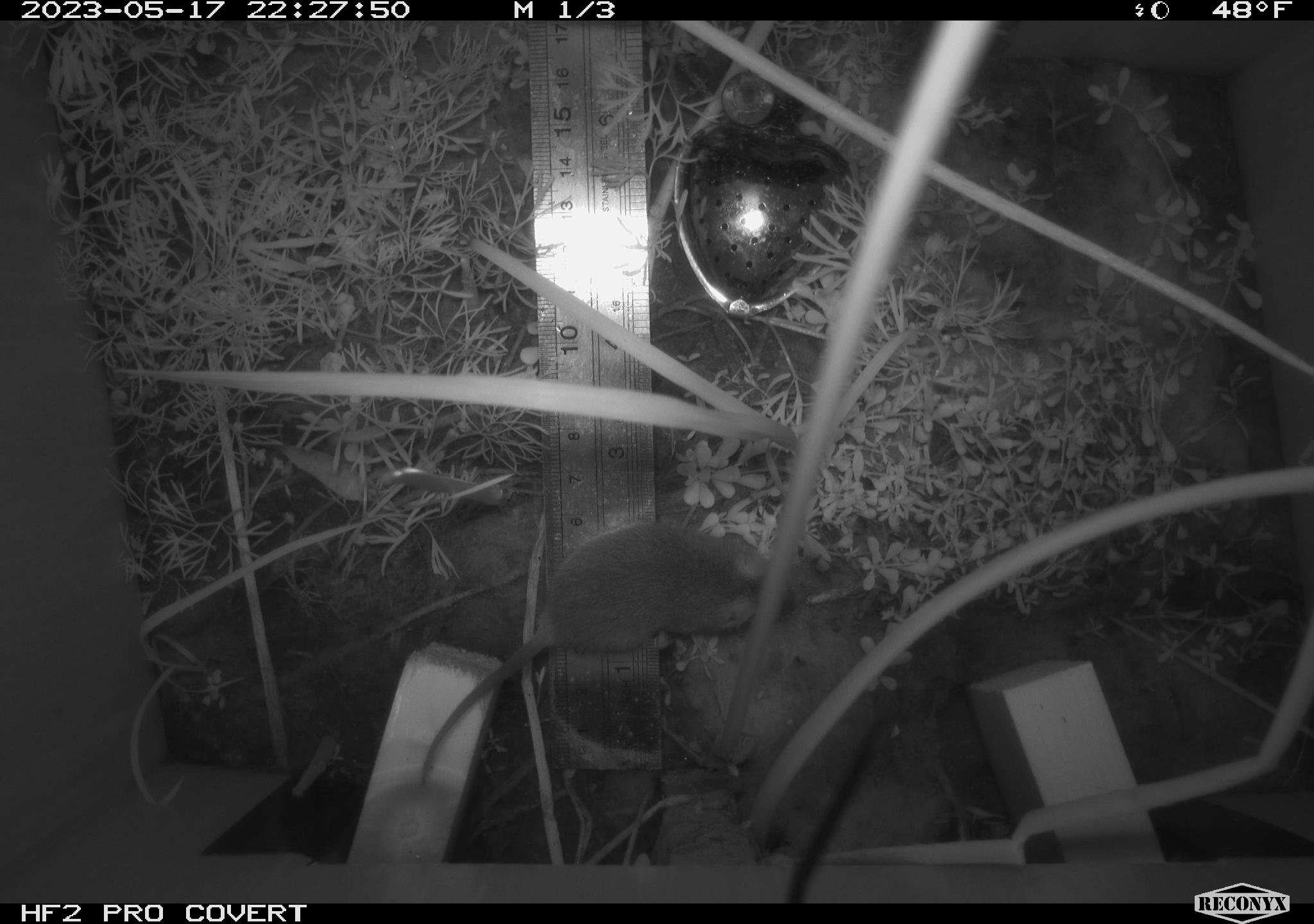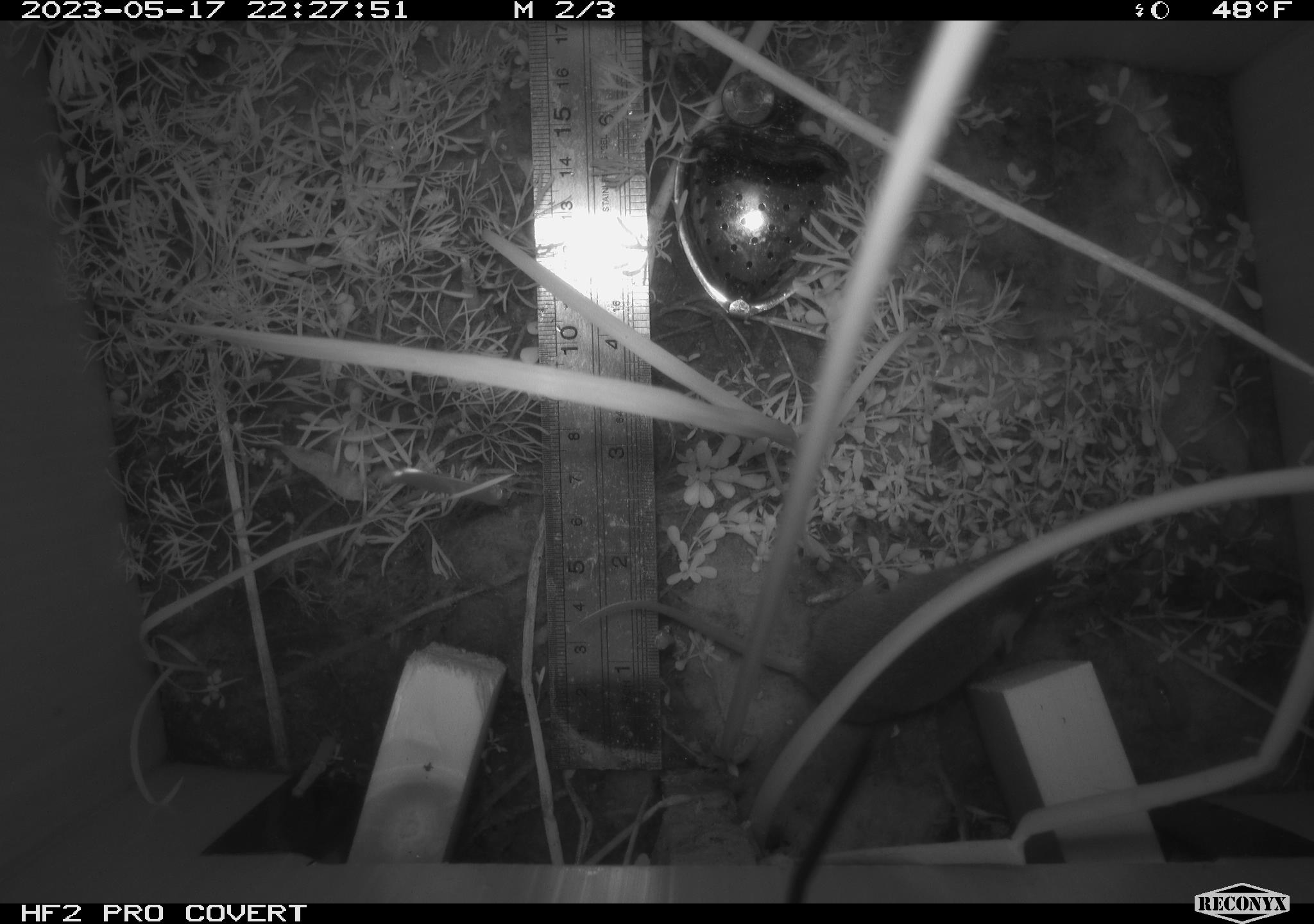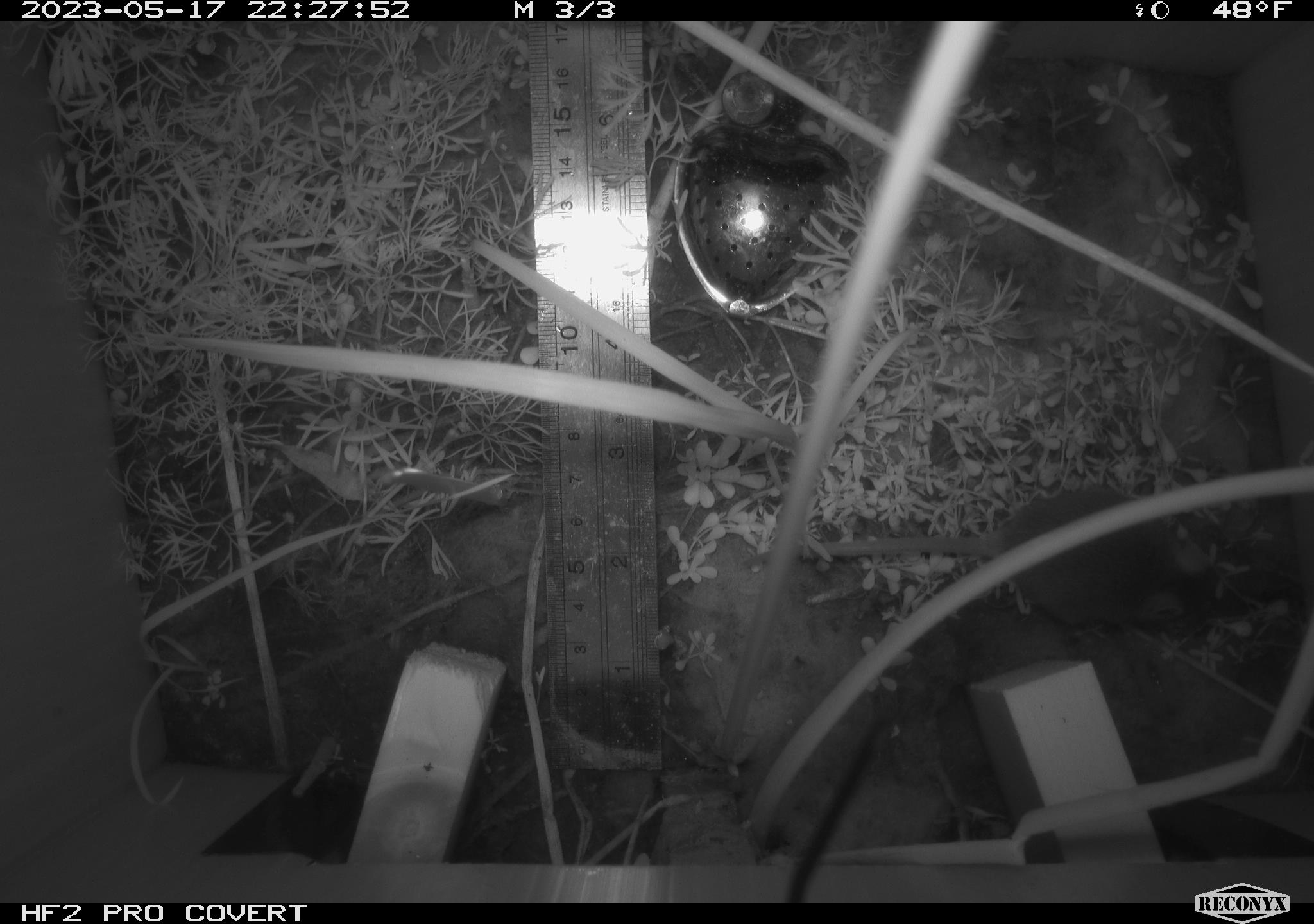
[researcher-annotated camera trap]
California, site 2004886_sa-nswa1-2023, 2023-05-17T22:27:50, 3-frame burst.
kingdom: Animalia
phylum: Chordata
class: Mammalia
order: Rodentia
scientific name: Rodentia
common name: mouse species